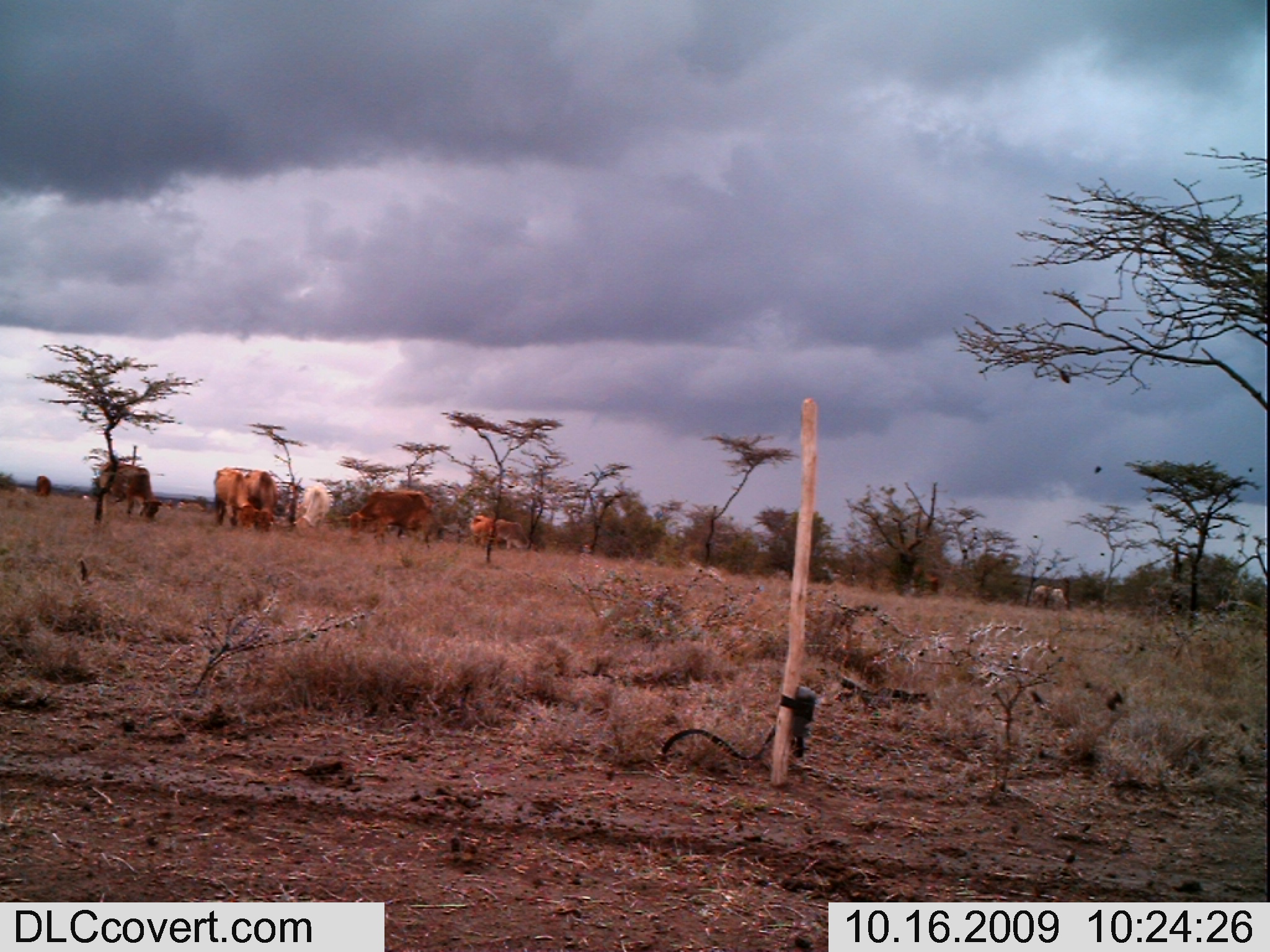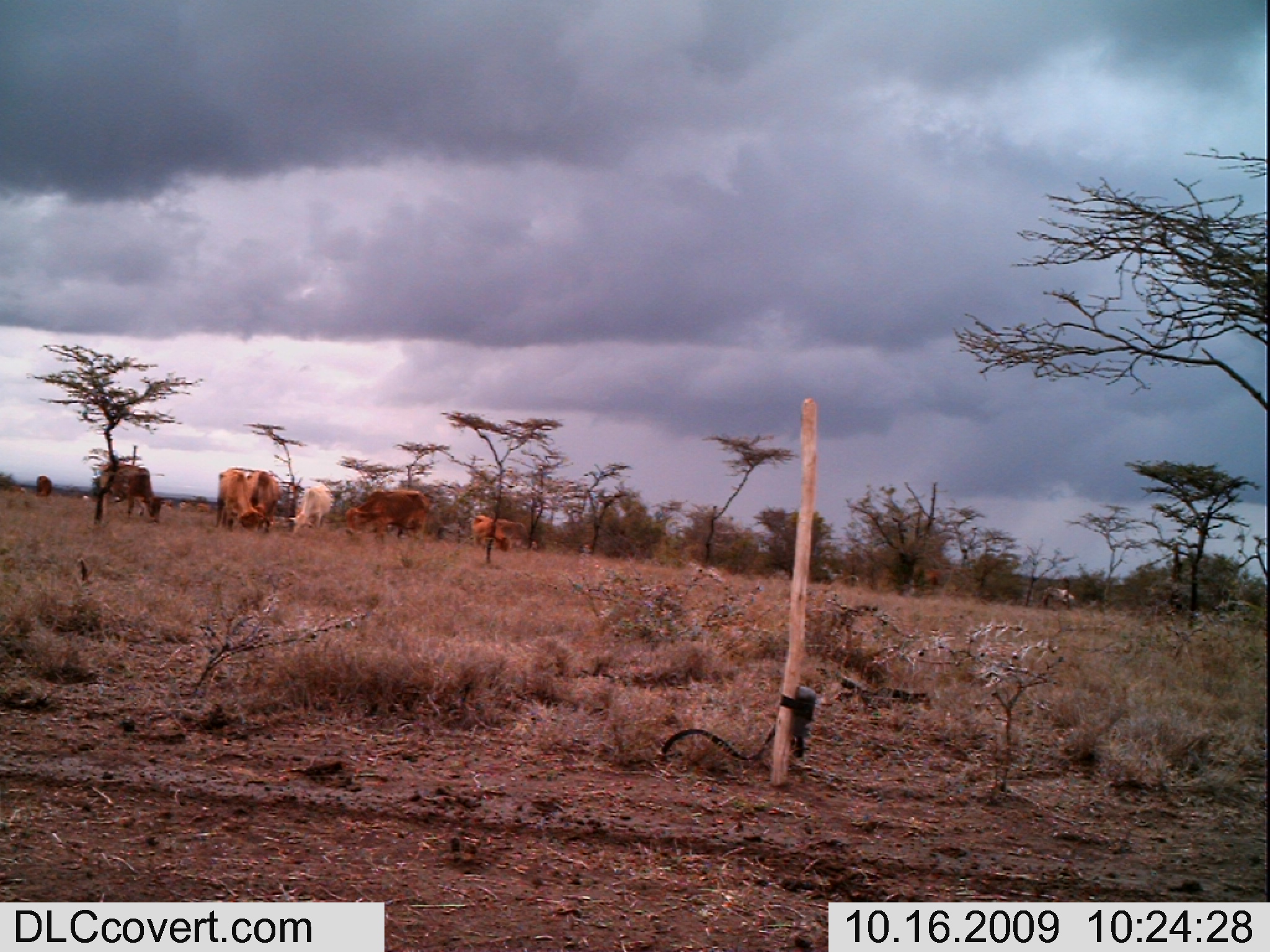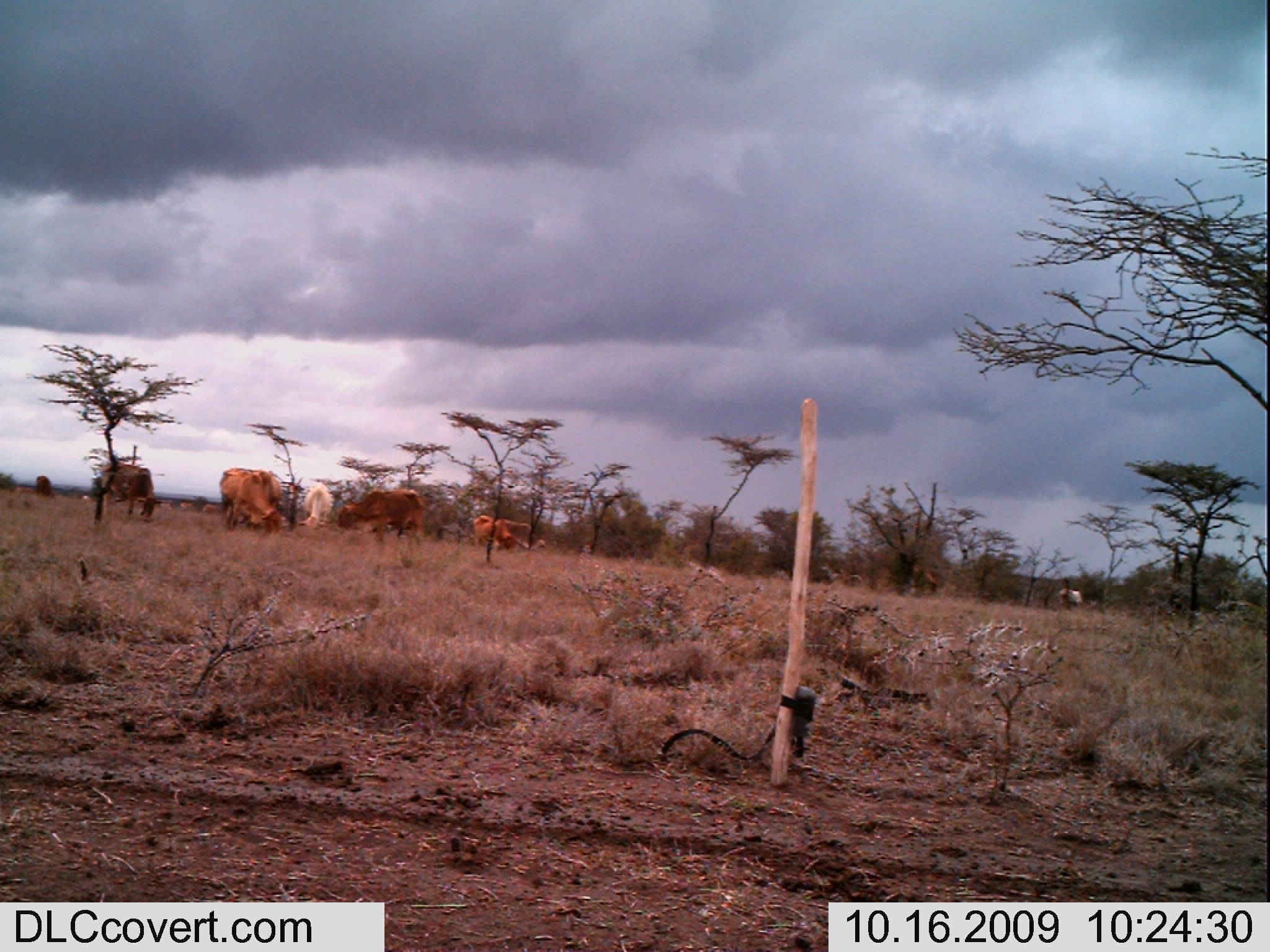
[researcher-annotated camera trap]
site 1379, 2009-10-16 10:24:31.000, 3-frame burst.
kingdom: Animalia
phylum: Chordata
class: Mammalia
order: Artiodactyla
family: Bovidae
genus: Bos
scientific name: Bos taurus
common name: domestic cattle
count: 8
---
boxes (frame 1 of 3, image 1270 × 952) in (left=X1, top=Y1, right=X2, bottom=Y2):
bos taurus: (left=348, top=489, right=435, bottom=552); (left=99, top=463, right=164, bottom=523); (left=213, top=468, right=256, bottom=533); (left=243, top=470, right=279, bottom=533); (left=294, top=482, right=330, bottom=543); (left=495, top=519, right=540, bottom=554); (left=1031, top=585, right=1073, bottom=611); (left=470, top=515, right=498, bottom=550); (left=34, top=475, right=52, bottom=499)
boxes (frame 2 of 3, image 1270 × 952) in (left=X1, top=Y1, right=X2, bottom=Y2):
bos taurus: (left=343, top=489, right=431, bottom=552); (left=93, top=463, right=163, bottom=523); (left=213, top=468, right=256, bottom=533); (left=288, top=482, right=330, bottom=543); (left=246, top=470, right=279, bottom=533); (left=495, top=519, right=540, bottom=554); (left=470, top=515, right=510, bottom=553); (left=1031, top=585, right=1073, bottom=611); (left=34, top=475, right=52, bottom=499)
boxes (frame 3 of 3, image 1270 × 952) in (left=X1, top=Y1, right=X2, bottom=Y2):
bos taurus: (left=338, top=487, right=426, bottom=550); (left=93, top=463, right=163, bottom=523); (left=213, top=468, right=256, bottom=533); (left=295, top=481, right=333, bottom=543); (left=246, top=470, right=279, bottom=533); (left=496, top=519, right=540, bottom=554); (left=470, top=515, right=510, bottom=553); (left=1031, top=585, right=1073, bottom=611); (left=34, top=475, right=52, bottom=499)